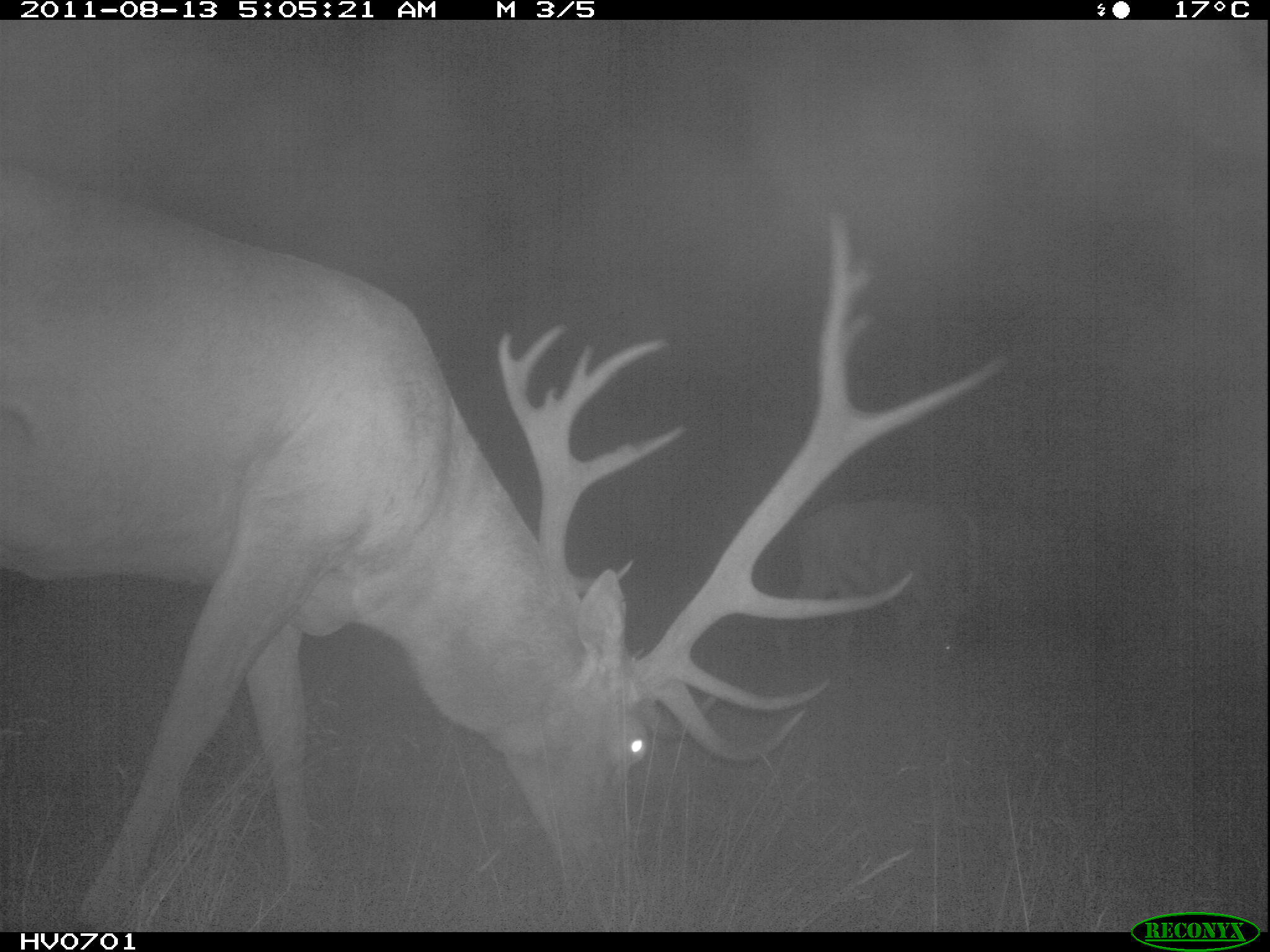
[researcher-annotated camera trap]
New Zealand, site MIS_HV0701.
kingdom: Animalia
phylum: Chordata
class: Mammalia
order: Artiodactyla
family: Cervidae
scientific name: Cervidae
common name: deer